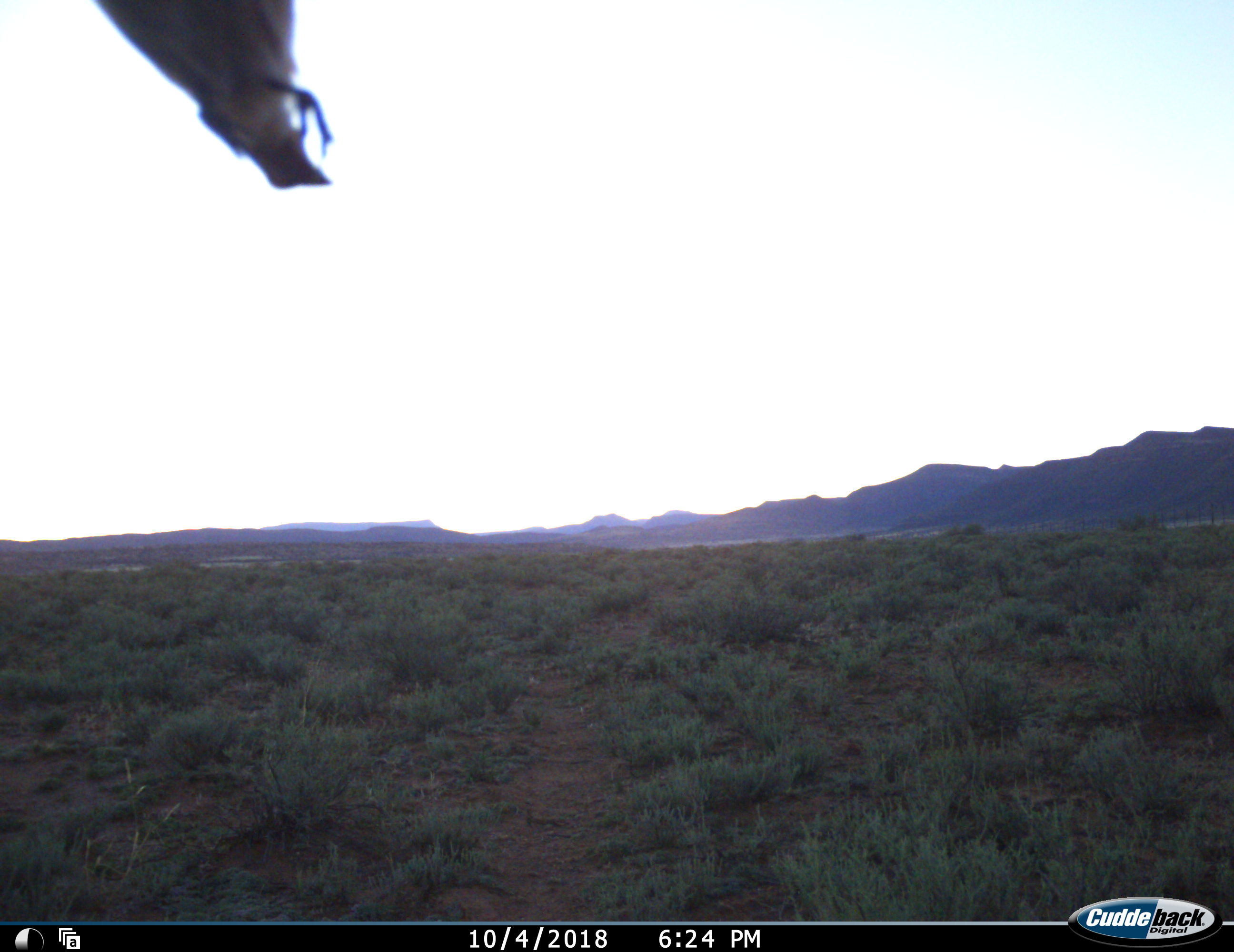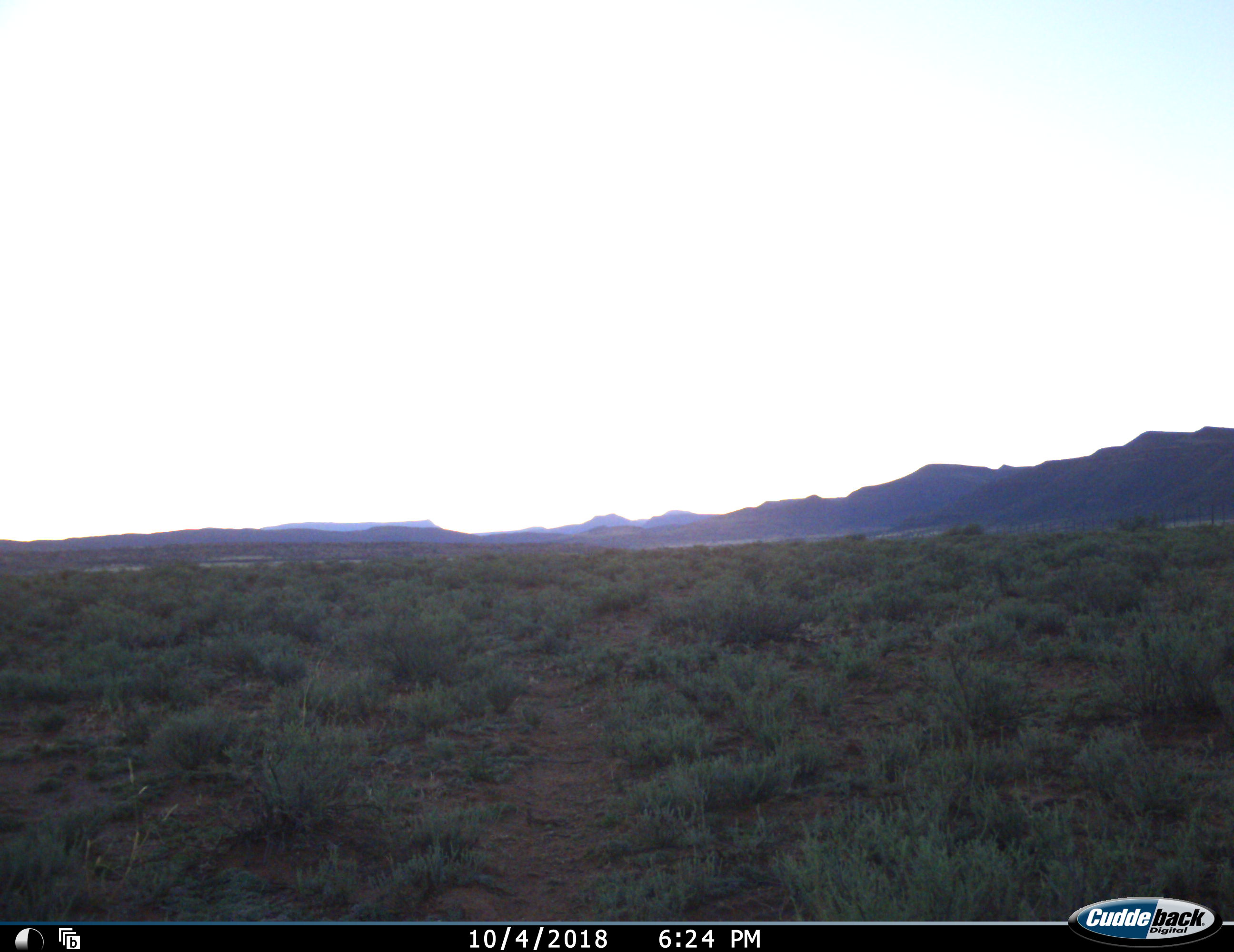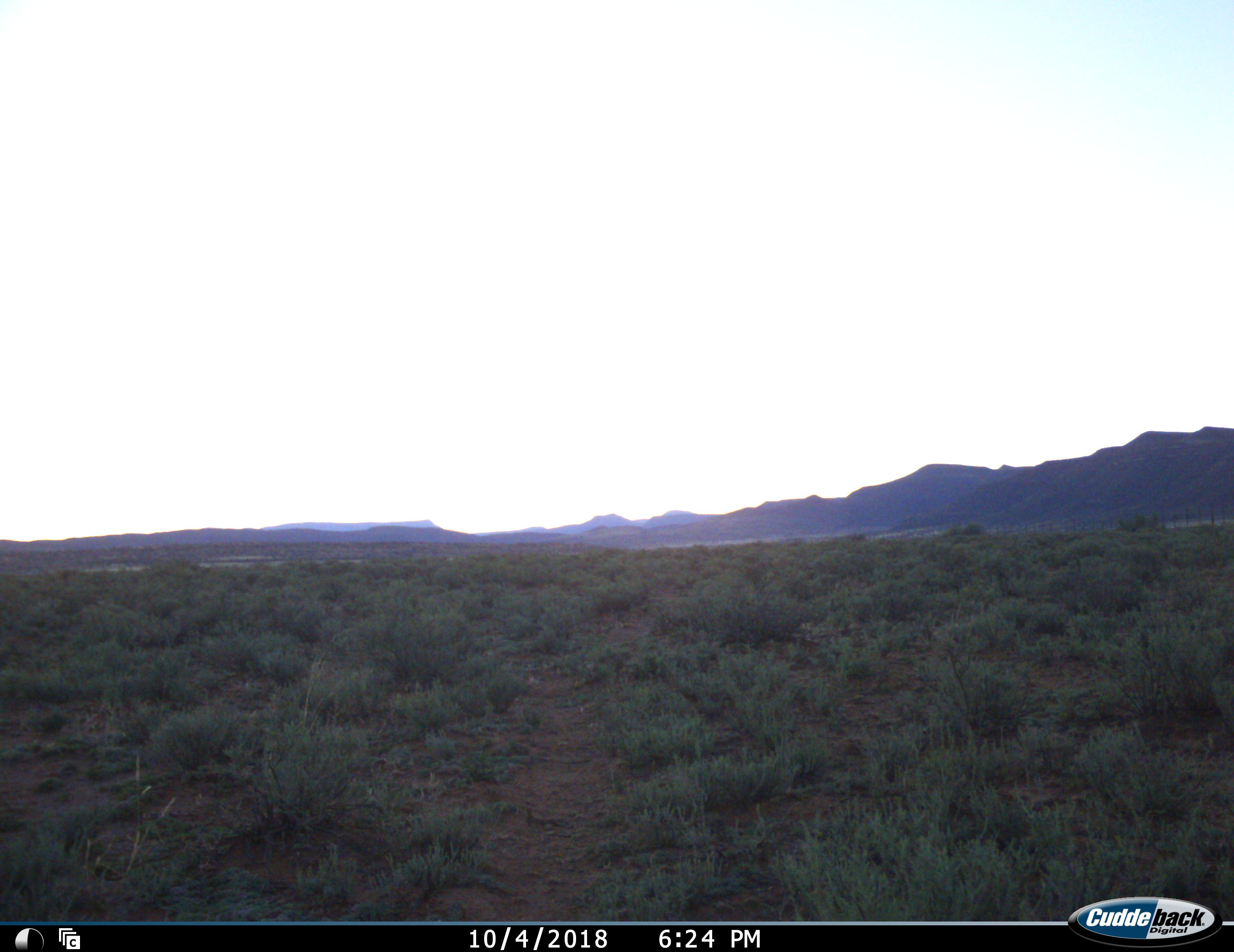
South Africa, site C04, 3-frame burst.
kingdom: Animalia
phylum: Chordata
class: Aves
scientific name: Aves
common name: bird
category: birdother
Birdother (bird) (Aves), count 1. Behavior (volunteer vote fractions): standing 0%, resting 0%, moving 100%, interacting 0%. Young present (vote fraction): 0%. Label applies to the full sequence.